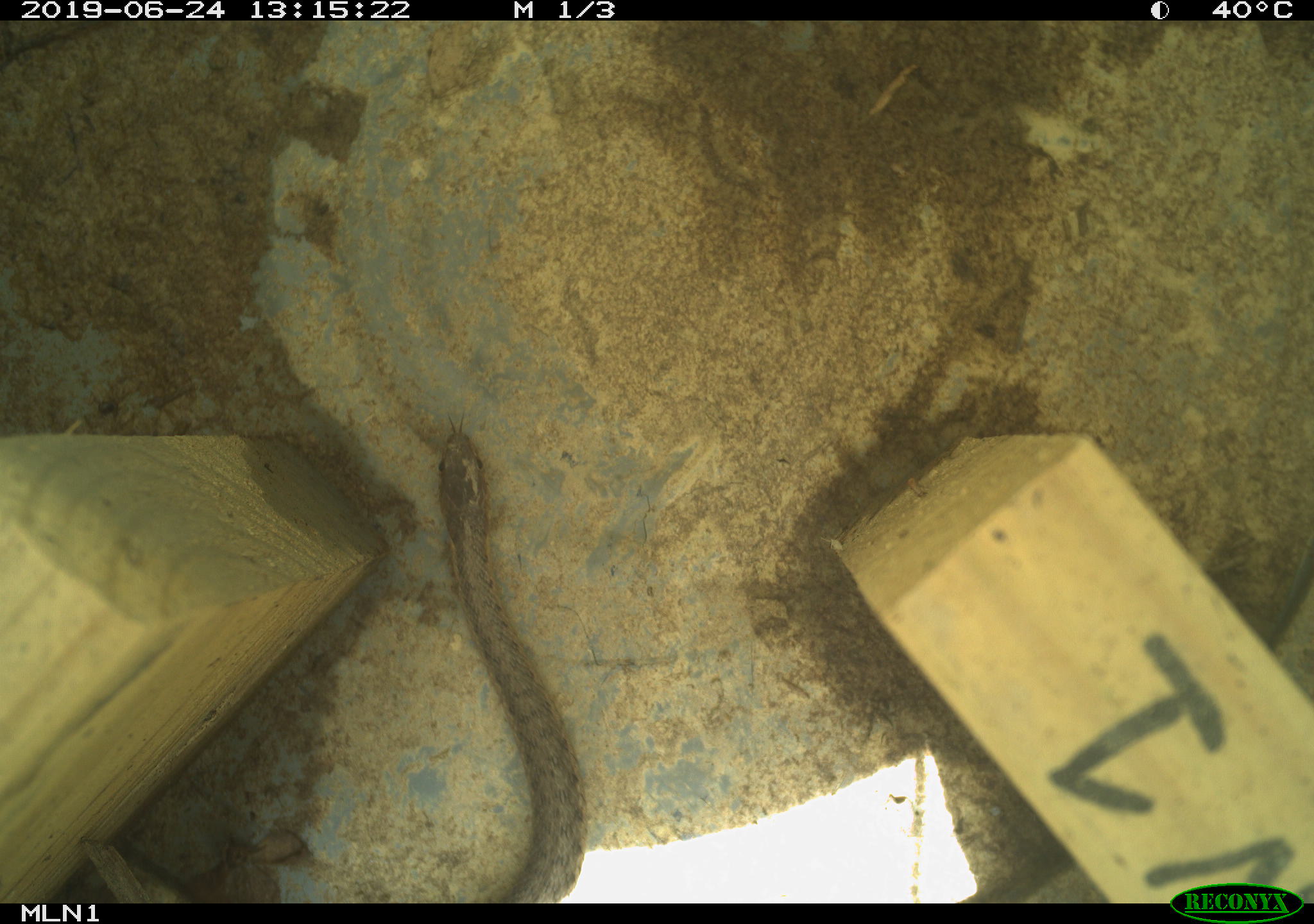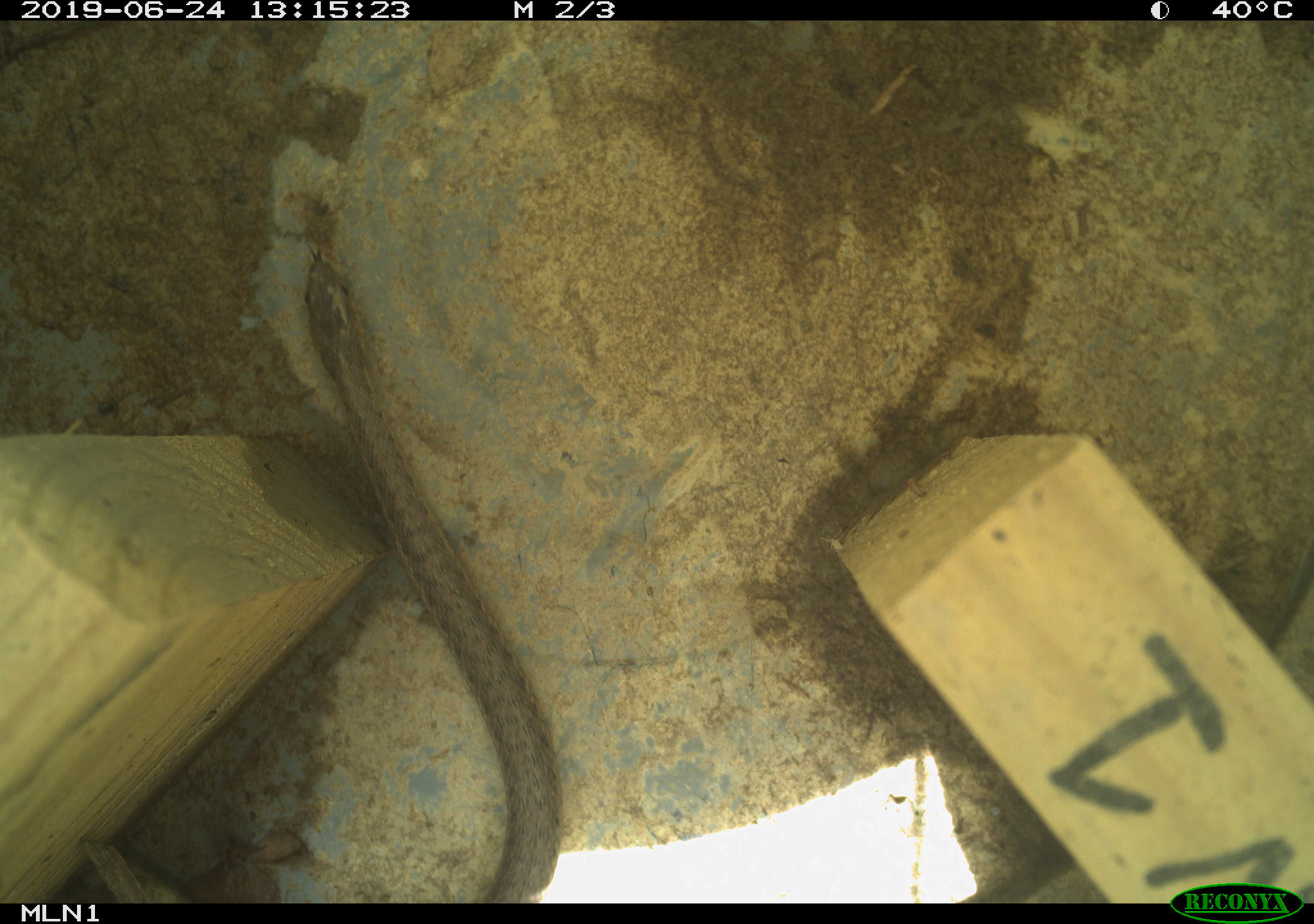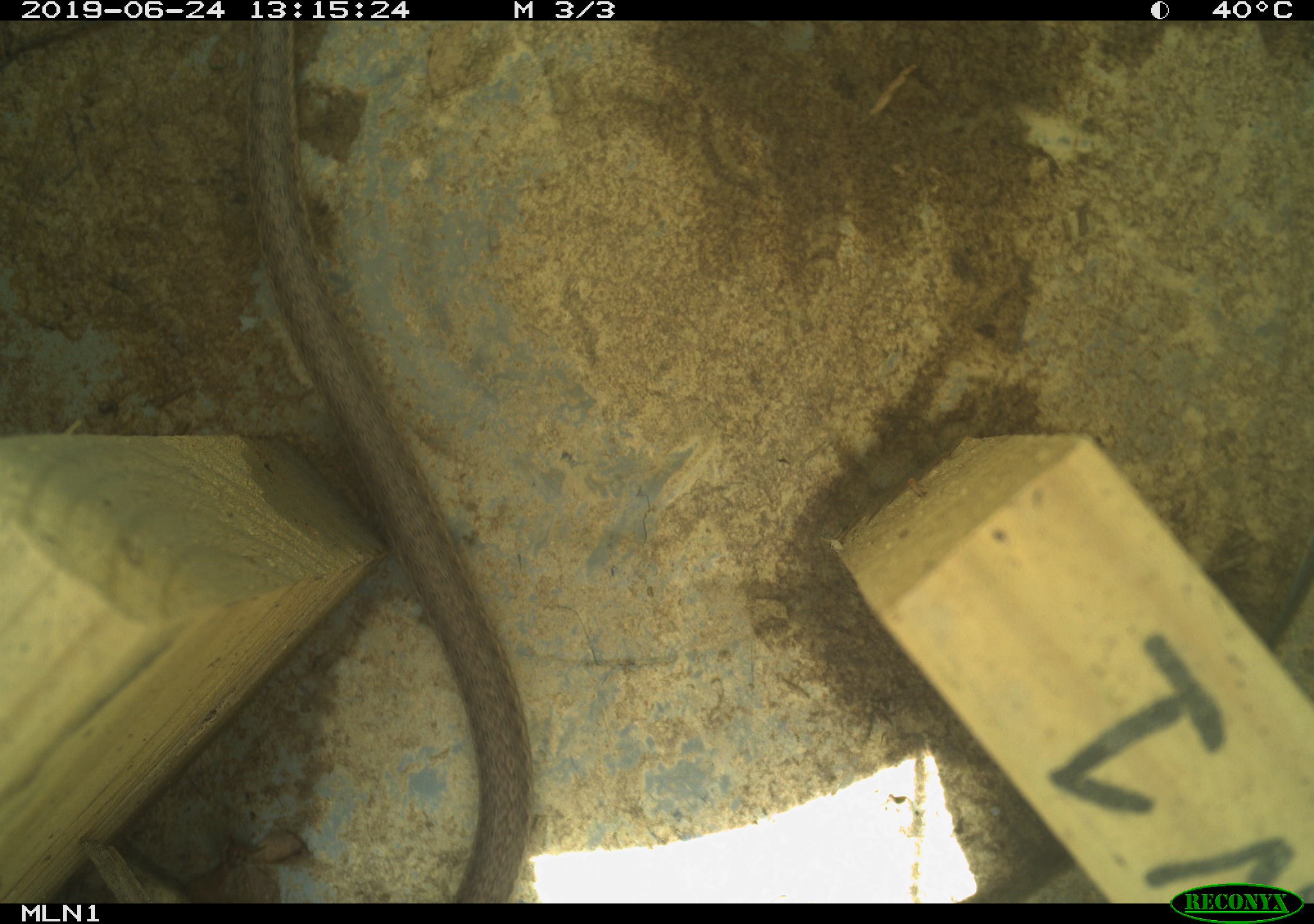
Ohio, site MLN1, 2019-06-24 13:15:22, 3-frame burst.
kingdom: Animalia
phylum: Chordata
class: Reptilia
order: Squamata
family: Colubridae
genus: Thamnophis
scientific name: Thamnophis sirtalis sirtalis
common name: eastern gartersnake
Eastern gartersnake (Thamnophis sirtalis sirtalis).